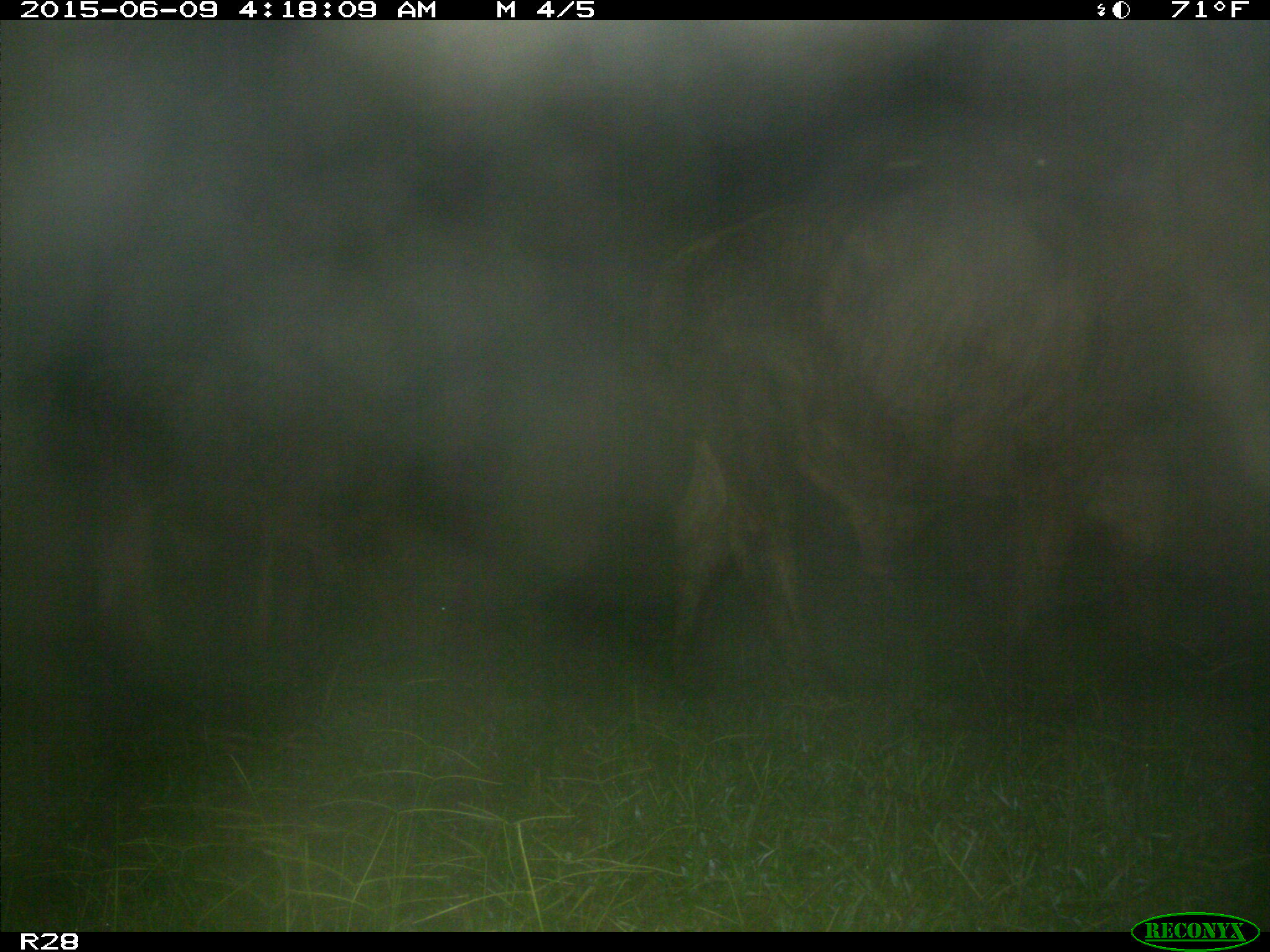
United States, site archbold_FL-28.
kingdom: Animalia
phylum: Chordata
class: Mammalia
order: Artiodactyla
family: Bovidae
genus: Bos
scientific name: Bos taurus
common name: domestic cow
Bos taurus (domestic cow).